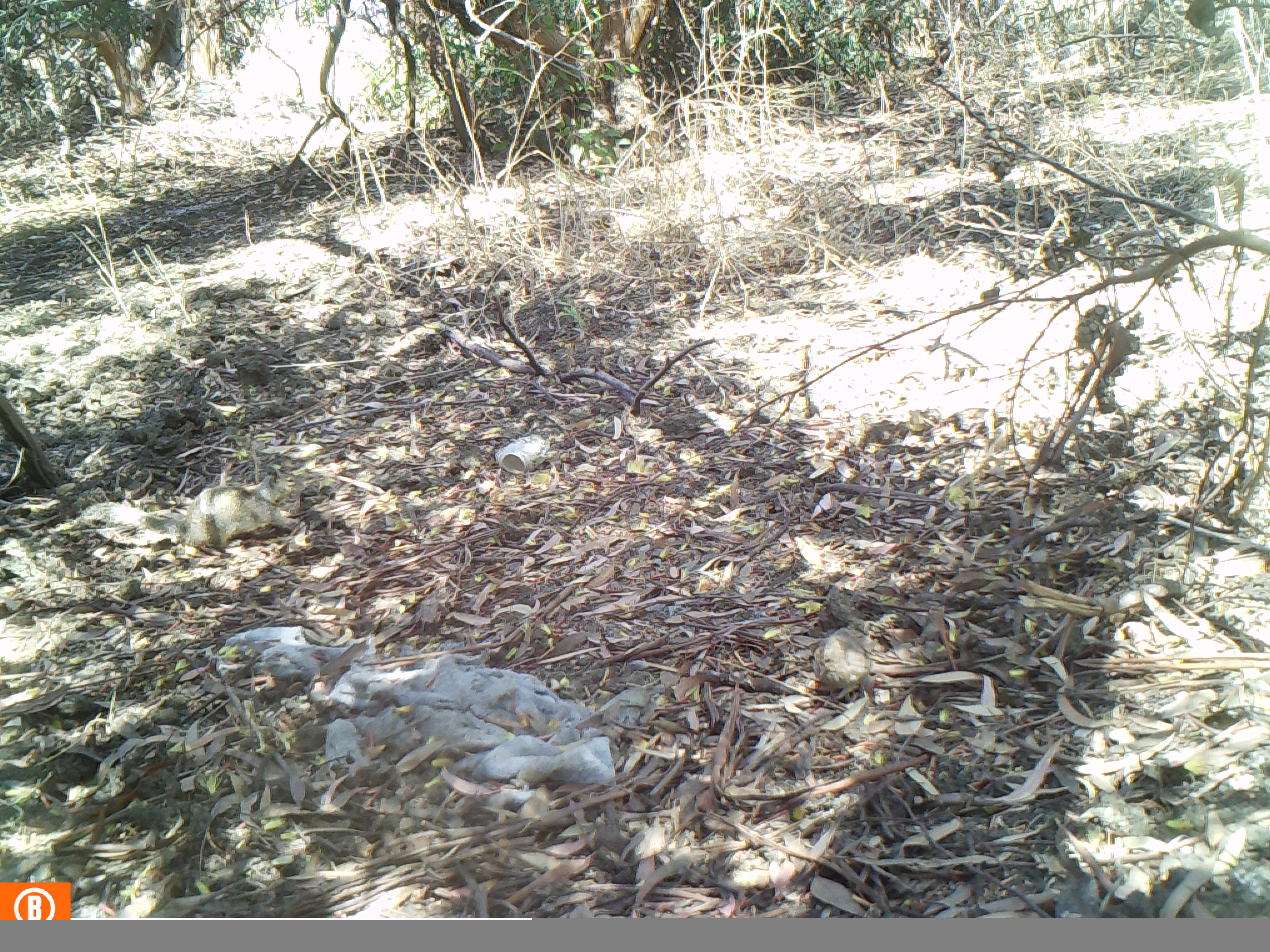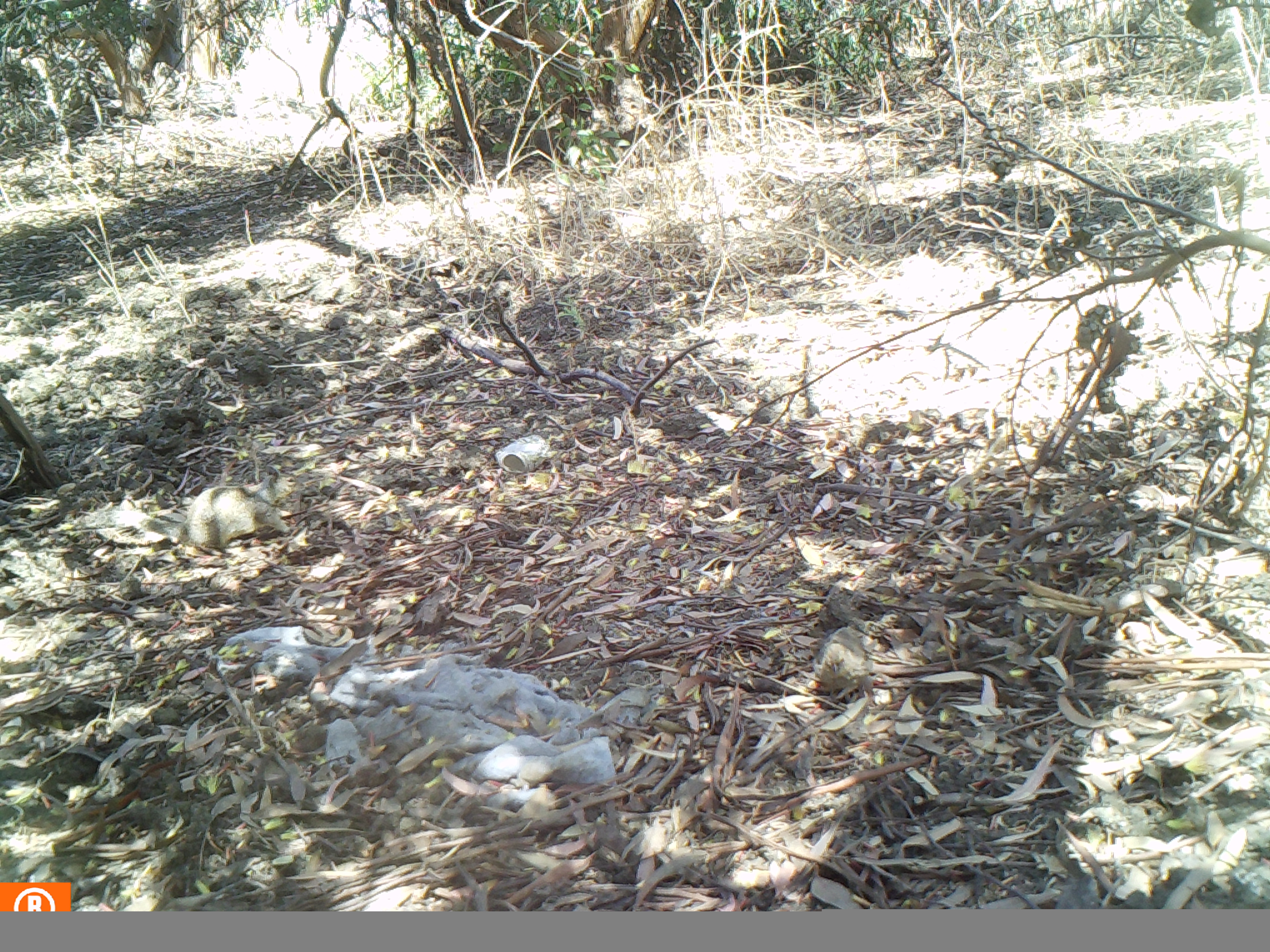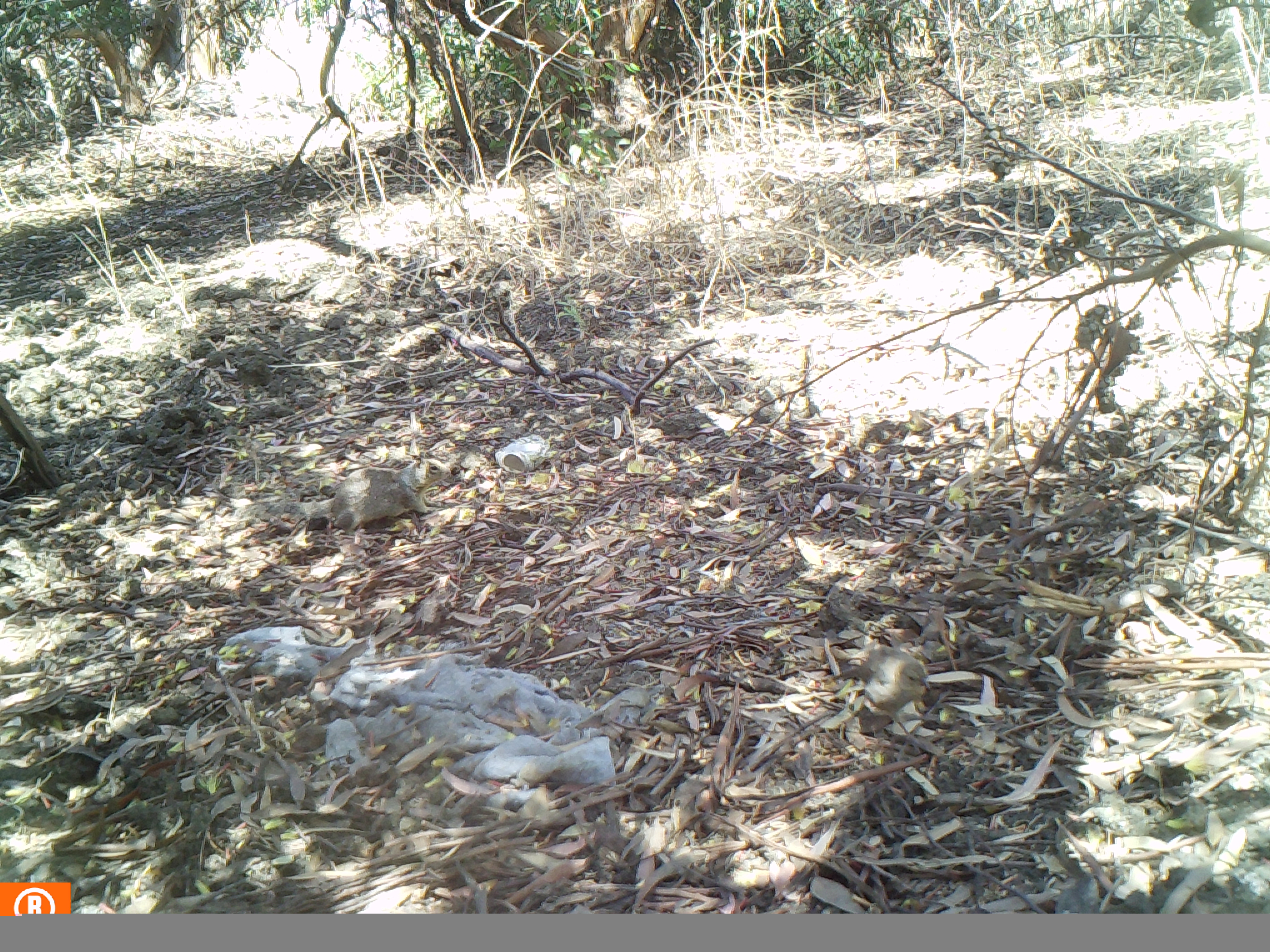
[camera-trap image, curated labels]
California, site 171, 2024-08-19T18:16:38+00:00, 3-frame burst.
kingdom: Animalia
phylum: Chordata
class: Aves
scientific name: Aves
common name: bird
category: unknown bird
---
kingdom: Animalia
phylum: Chordata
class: Mammalia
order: Rodentia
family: Sciuridae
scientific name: Sciuridae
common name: squirrel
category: unknown squirrel